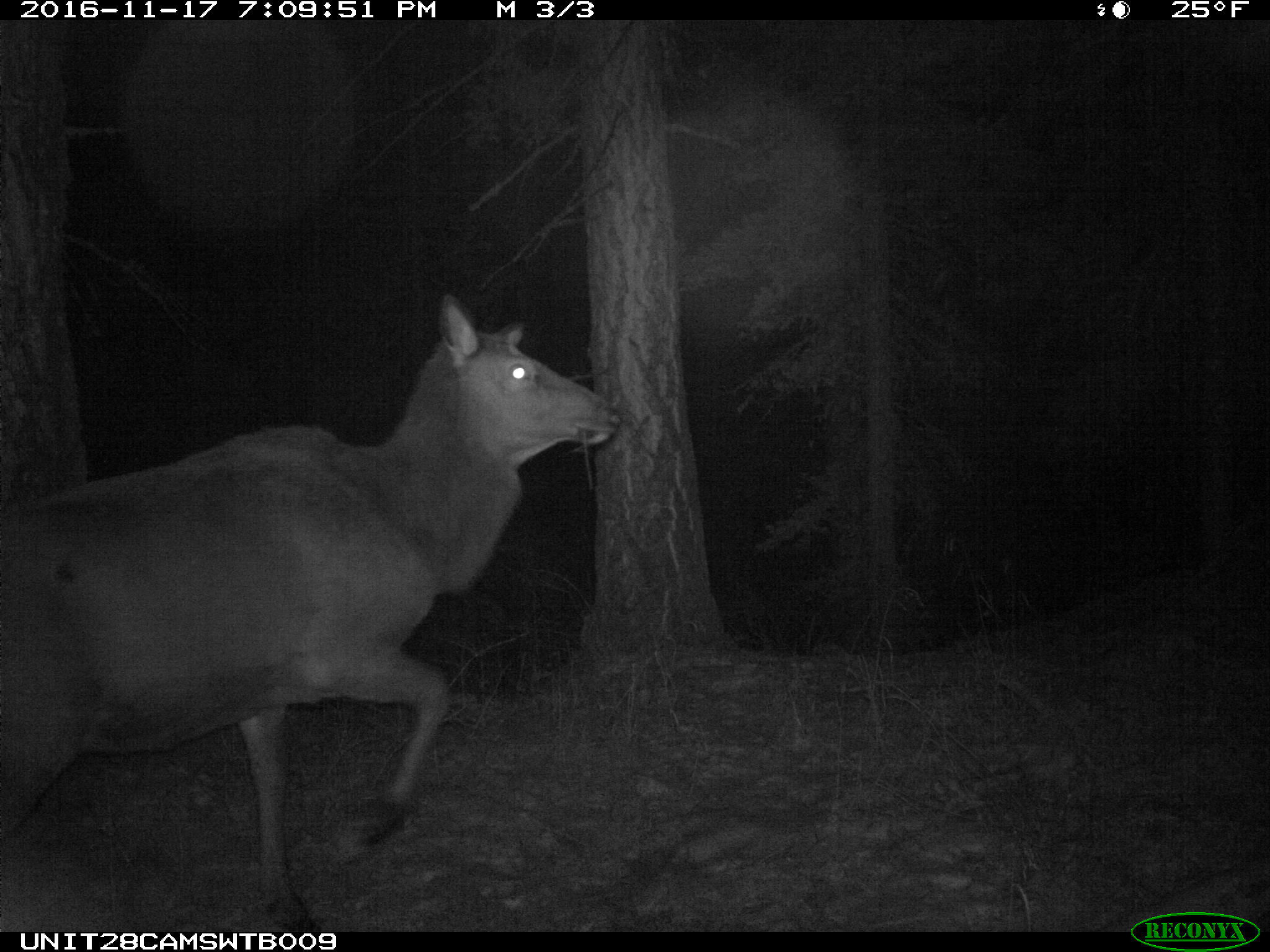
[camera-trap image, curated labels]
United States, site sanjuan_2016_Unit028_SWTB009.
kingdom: Animalia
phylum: Chordata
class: Mammalia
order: Artiodactyla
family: Cervidae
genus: Cervus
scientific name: Cervus elaphus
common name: red deer